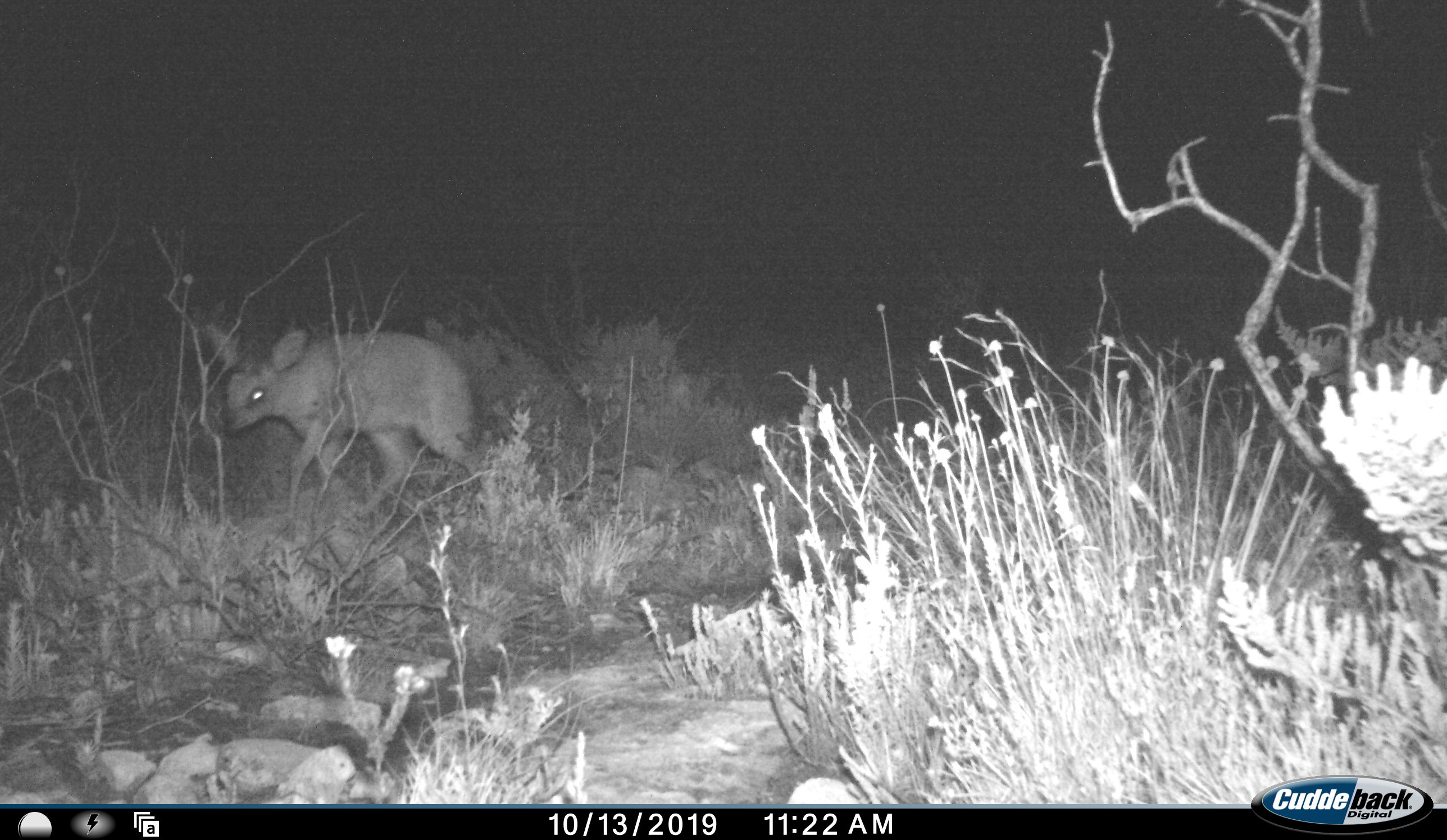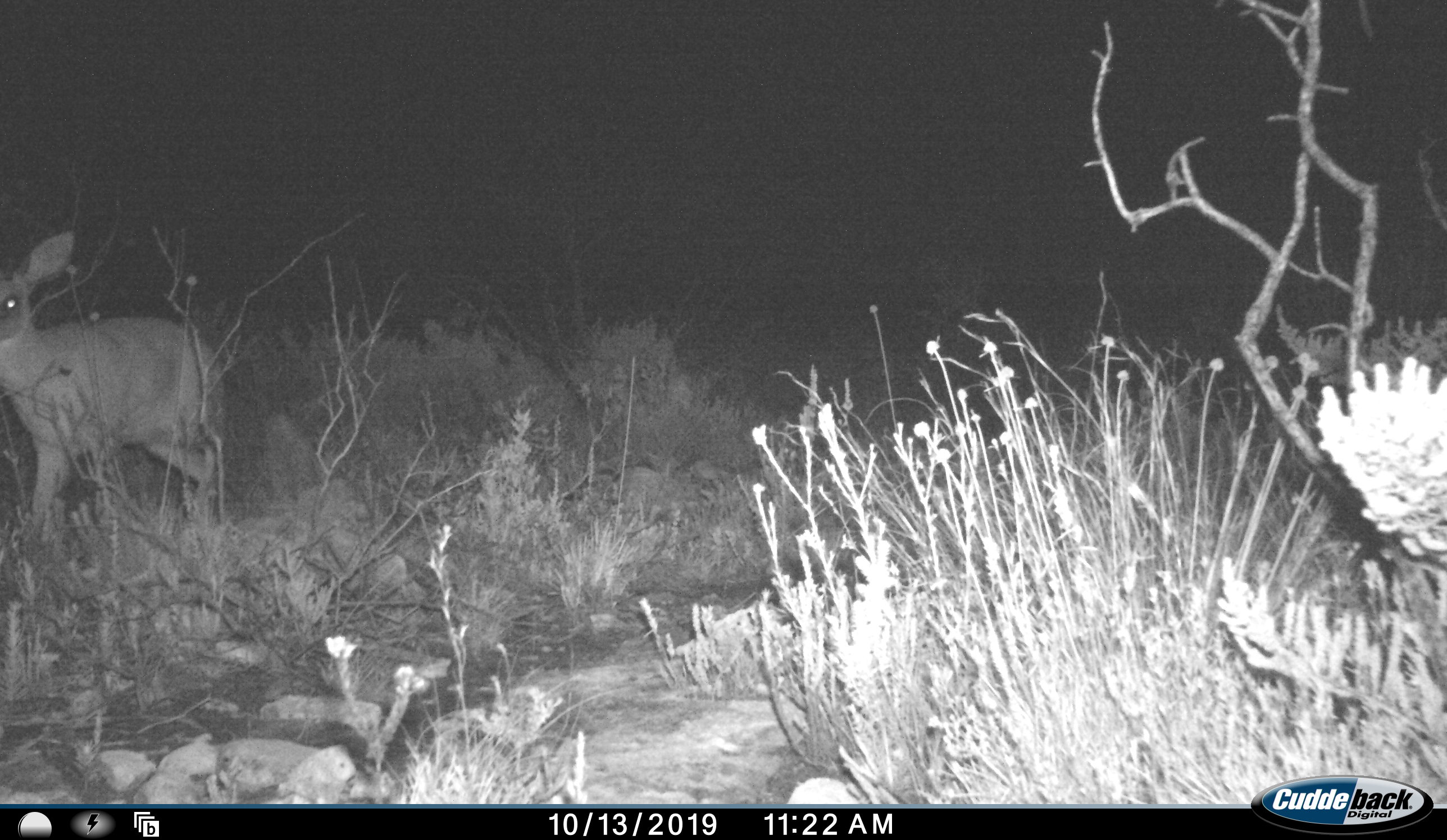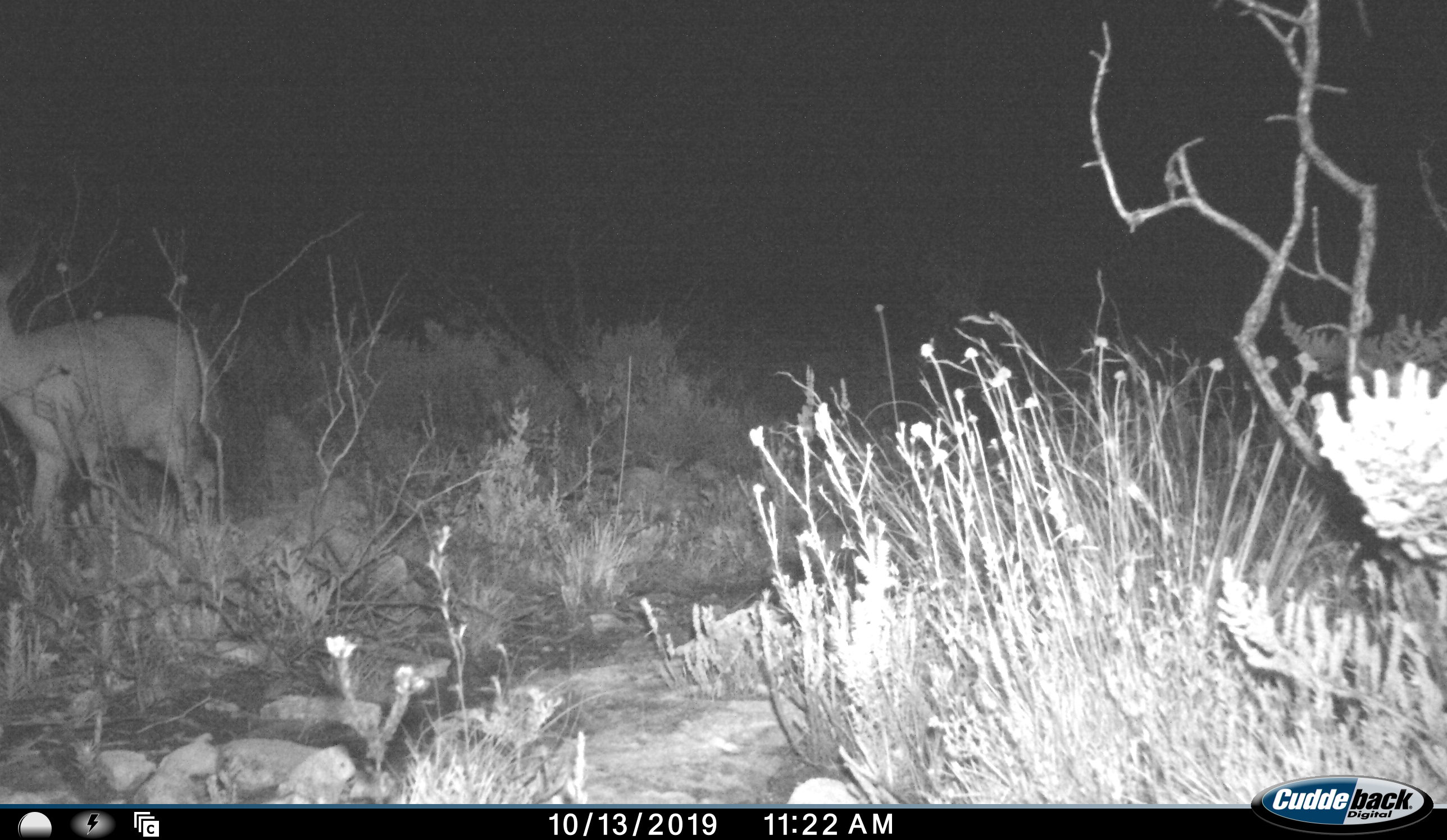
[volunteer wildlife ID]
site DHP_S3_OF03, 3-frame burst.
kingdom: Animalia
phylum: Chordata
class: Mammalia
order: Artiodactyla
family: Bovidae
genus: Raphicerus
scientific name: Raphicerus campestris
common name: steenbok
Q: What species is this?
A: Steenbok (Raphicerus campestris).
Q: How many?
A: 1.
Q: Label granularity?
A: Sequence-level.